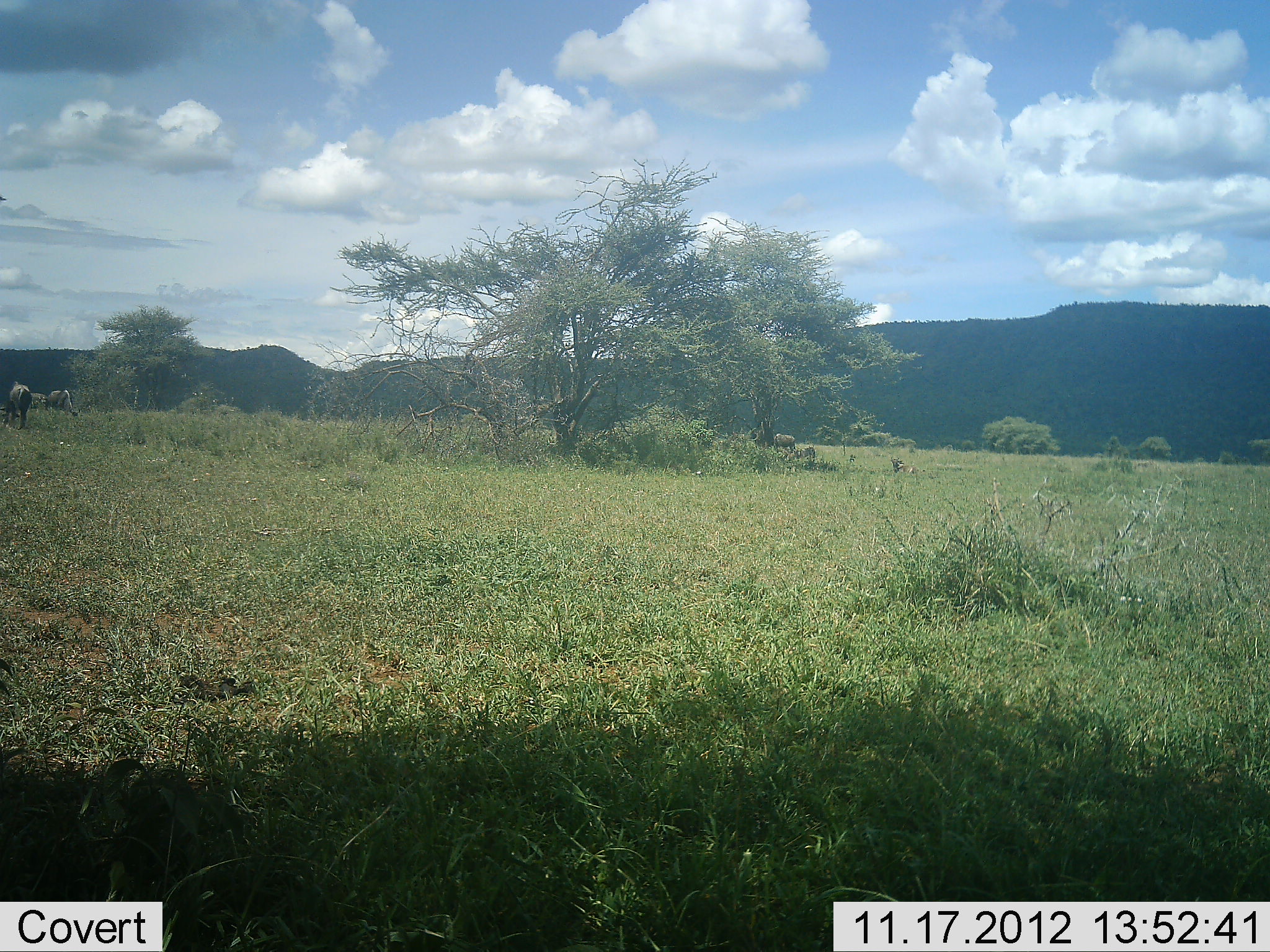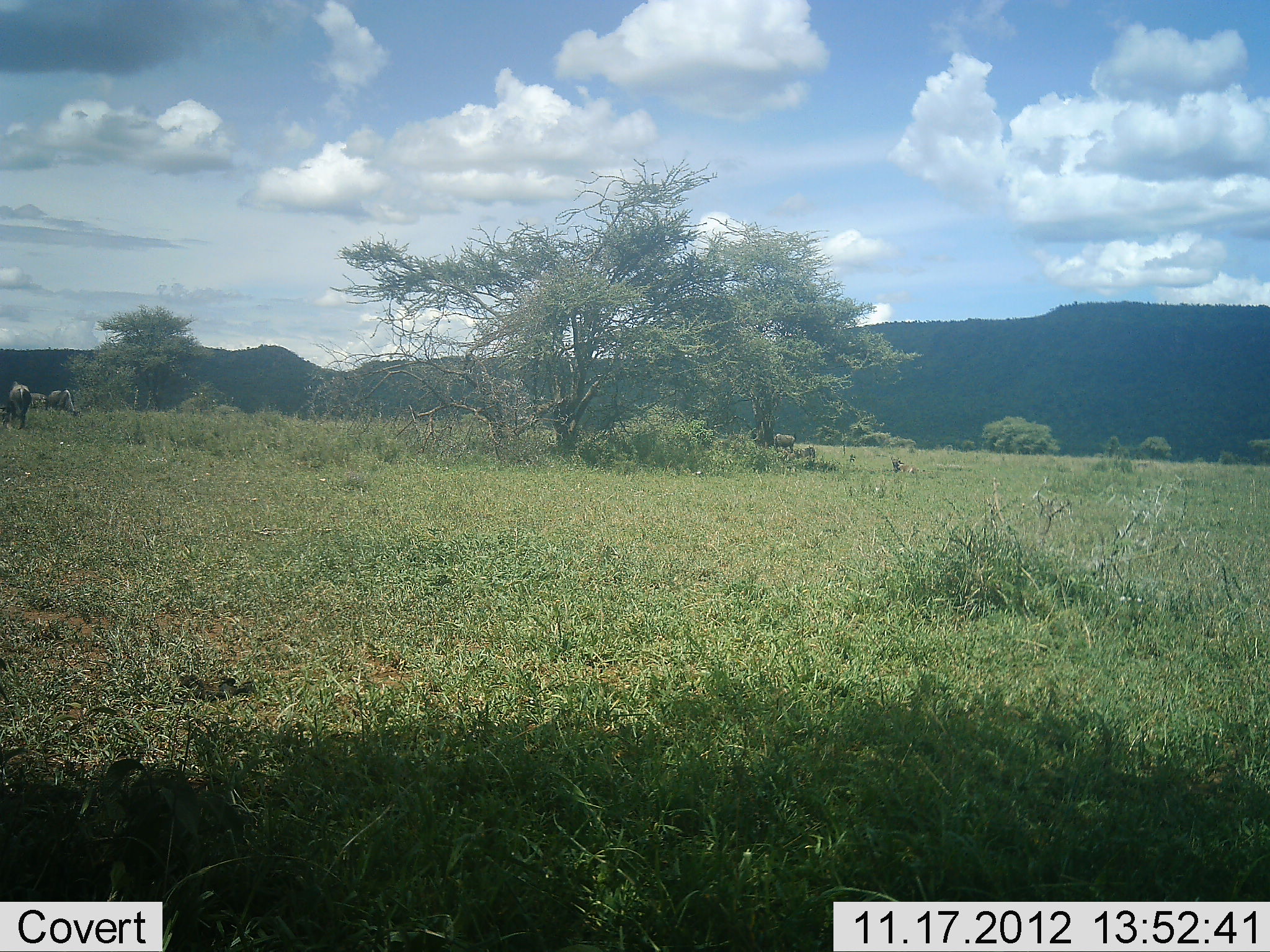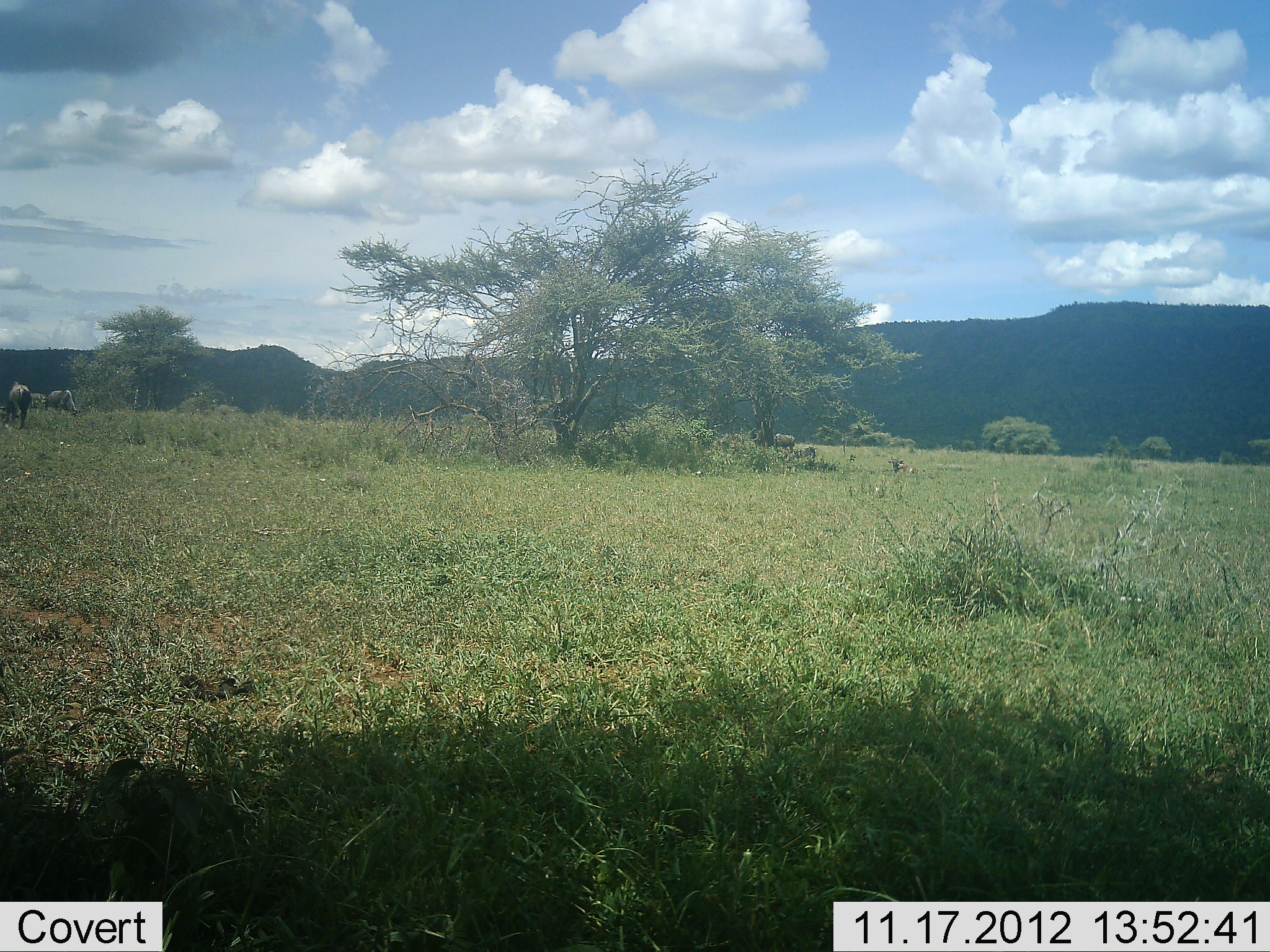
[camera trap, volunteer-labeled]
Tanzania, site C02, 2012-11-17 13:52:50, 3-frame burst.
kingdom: Animalia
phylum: Chordata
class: Mammalia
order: Artiodactyla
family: Bovidae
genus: Connochaetes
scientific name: Connochaetes taurinus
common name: blue wildebeest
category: wildebeest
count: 5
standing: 50%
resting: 30%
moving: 0%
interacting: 0%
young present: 10%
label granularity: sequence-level